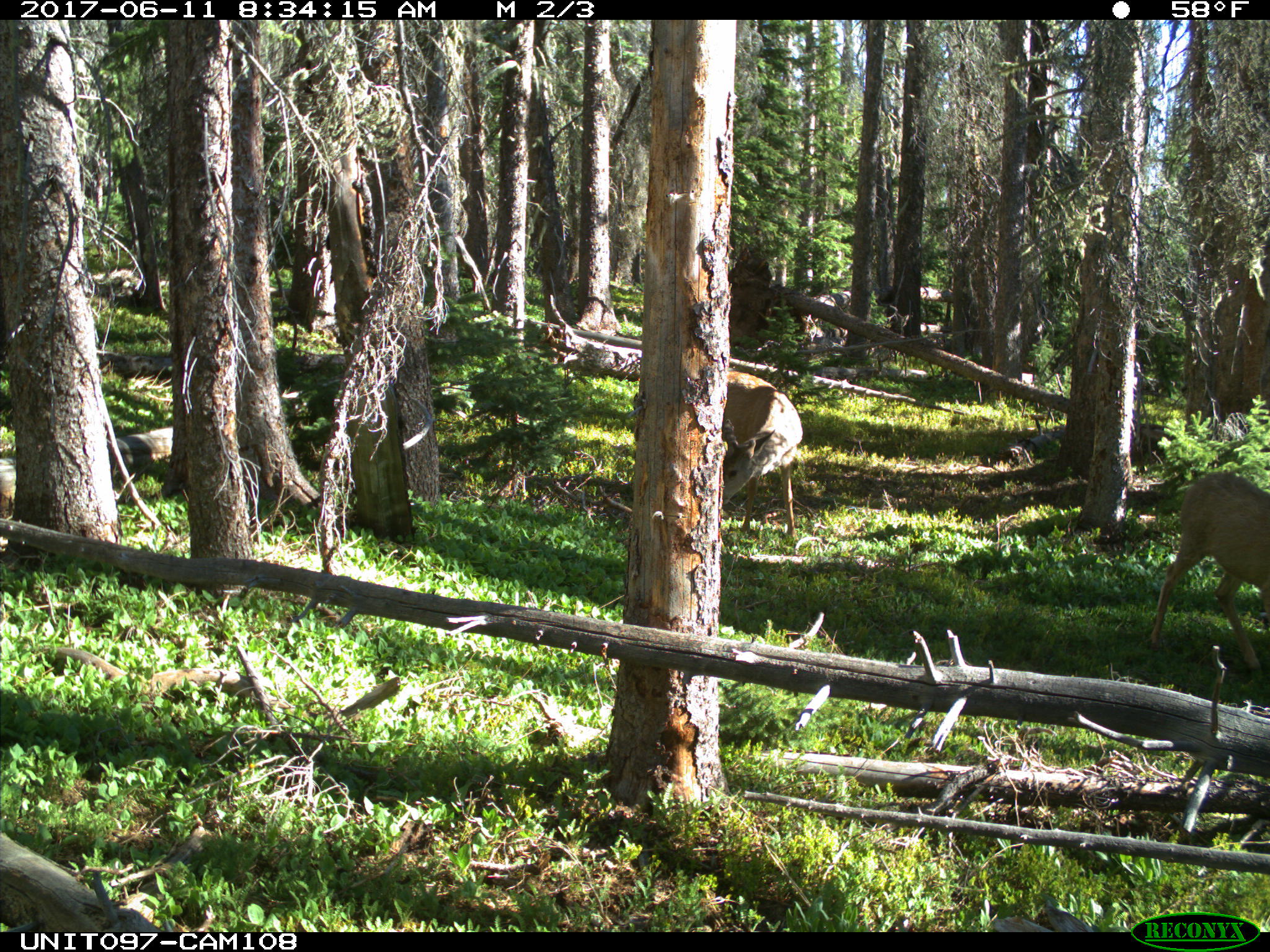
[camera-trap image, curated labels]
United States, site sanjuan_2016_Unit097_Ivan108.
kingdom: Animalia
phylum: Chordata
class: Mammalia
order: Artiodactyla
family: Cervidae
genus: Odocoileus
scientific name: Odocoileus hemionus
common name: mule deer